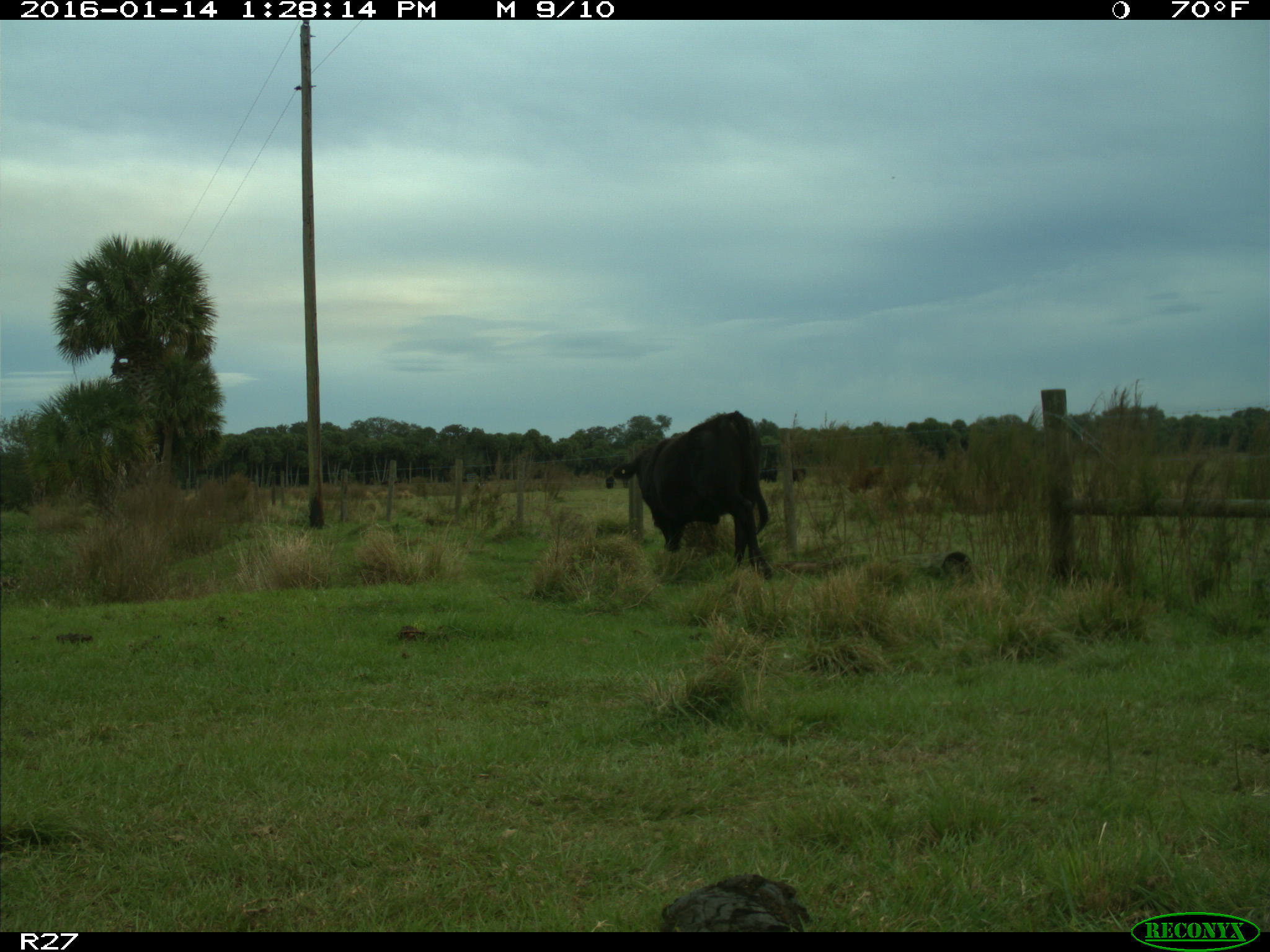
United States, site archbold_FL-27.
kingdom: Animalia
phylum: Chordata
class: Mammalia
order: Artiodactyla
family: Bovidae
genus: Bos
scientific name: Bos taurus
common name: domestic cow